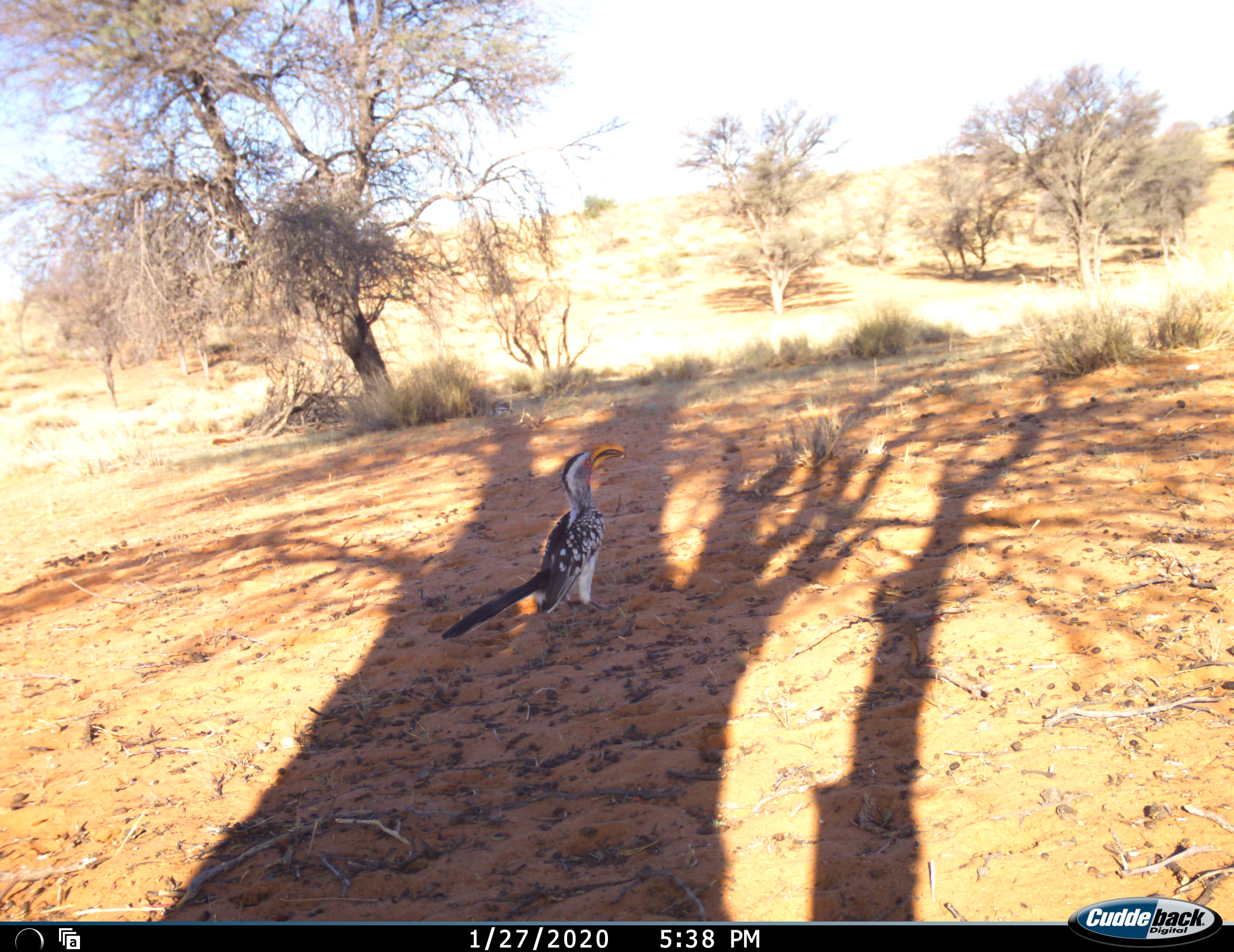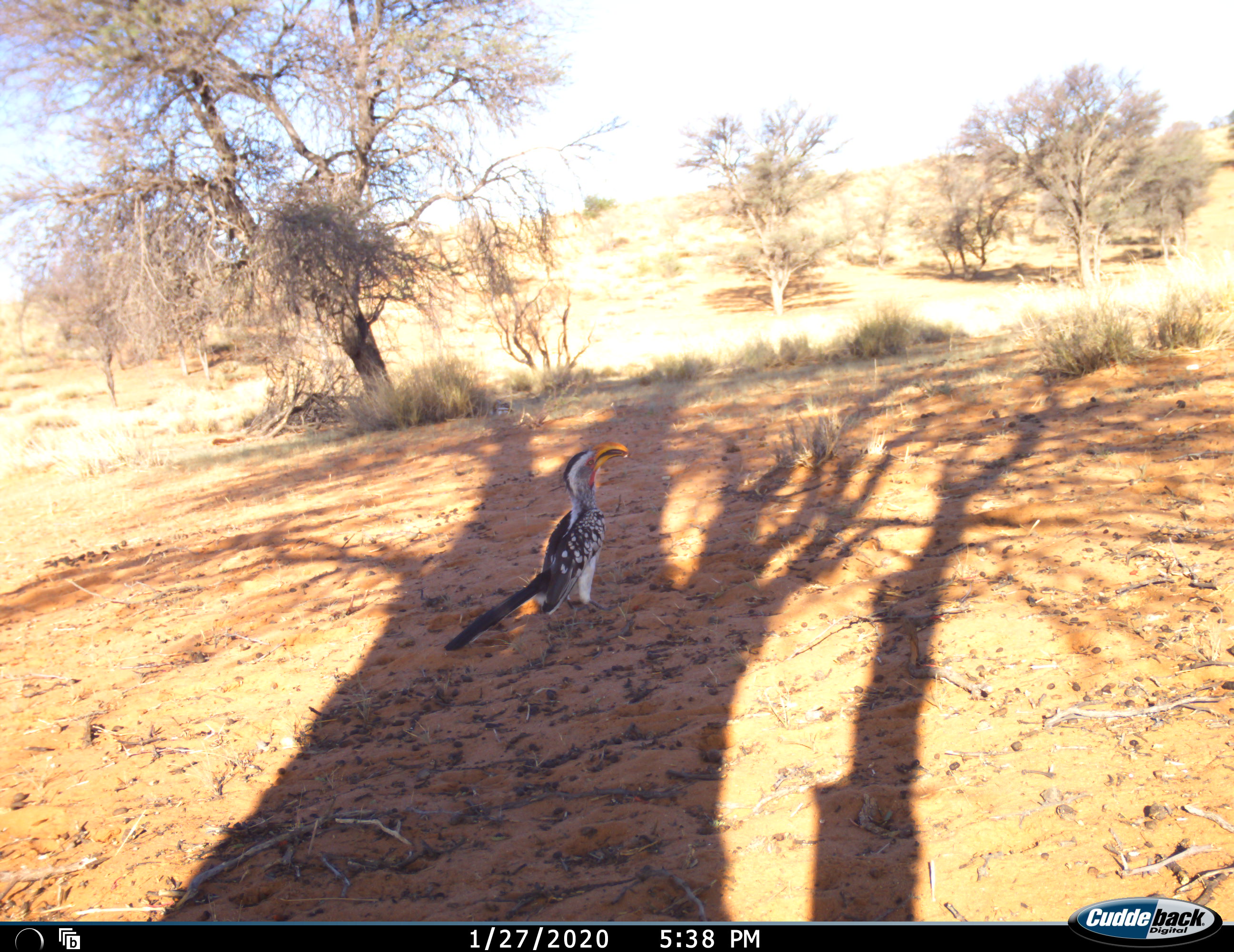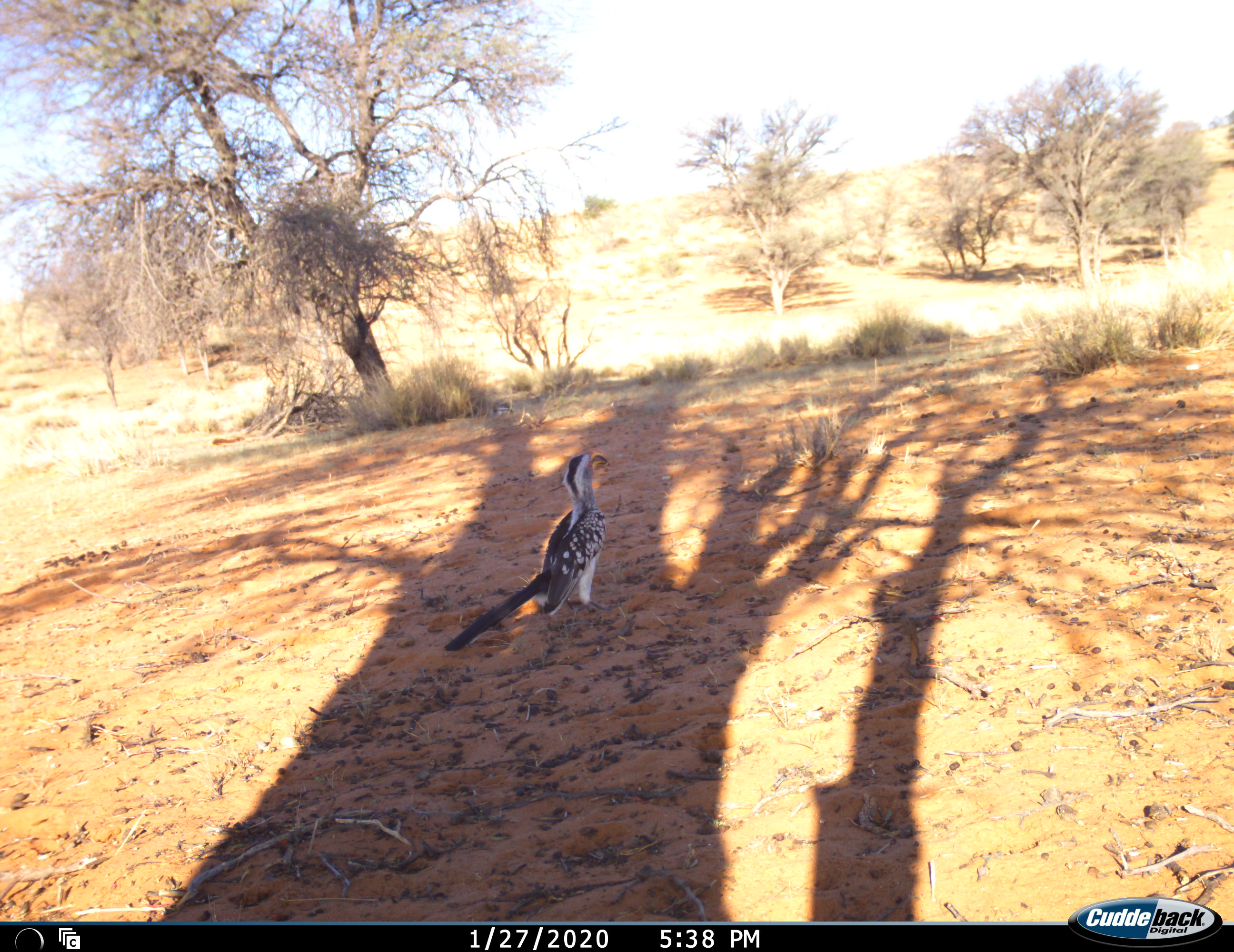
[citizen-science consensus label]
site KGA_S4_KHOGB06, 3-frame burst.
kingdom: Animalia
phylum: Chordata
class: Aves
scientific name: Aves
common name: bird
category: birdother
Birdother (bird) (Aves), count 1. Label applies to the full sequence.